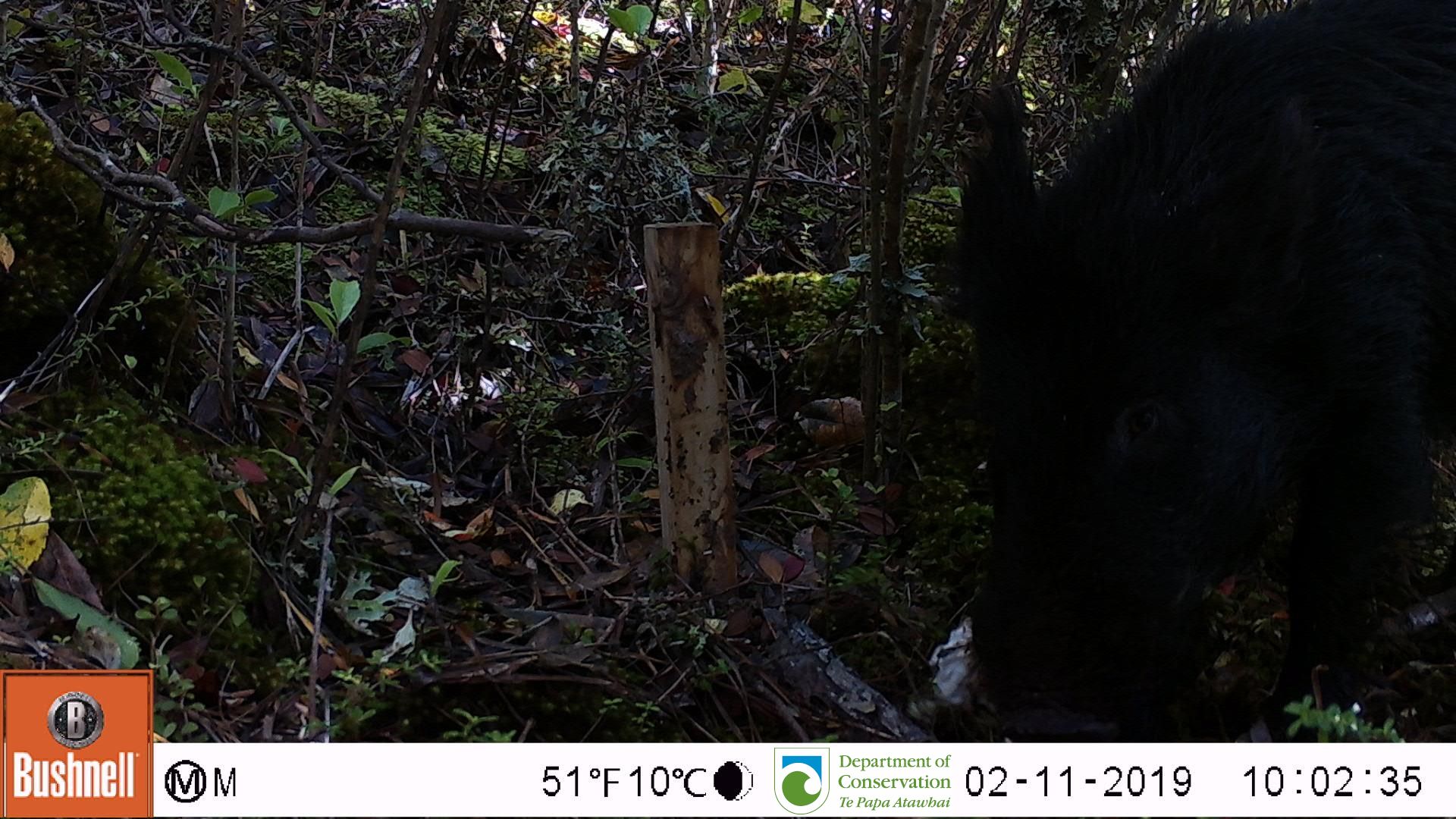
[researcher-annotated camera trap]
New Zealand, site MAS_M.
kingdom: Animalia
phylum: Chordata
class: Mammalia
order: Artiodactyla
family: Suidae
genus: Sus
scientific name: Sus scrofa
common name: pig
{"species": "pig (Sus scrofa)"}